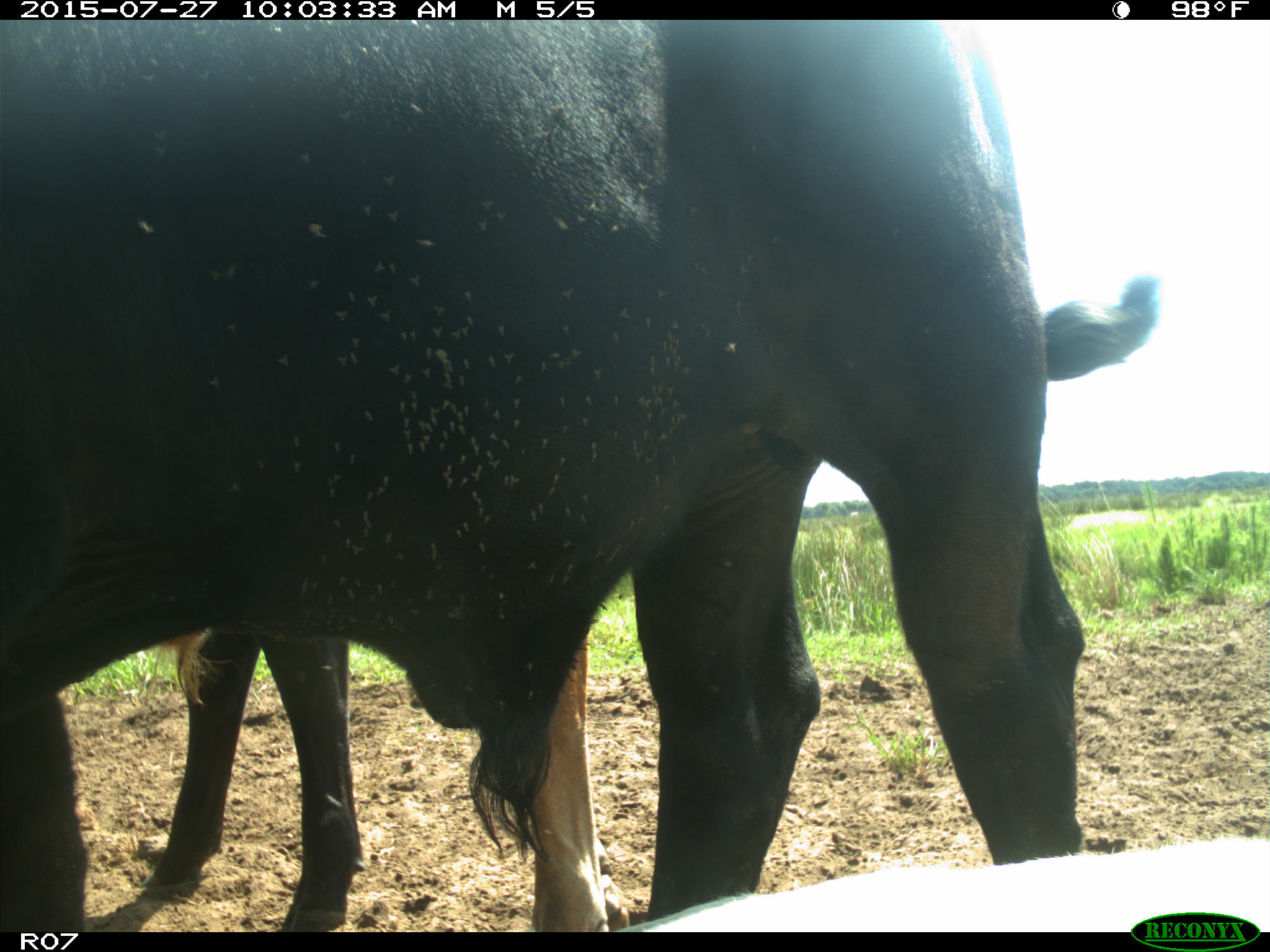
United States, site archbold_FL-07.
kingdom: Animalia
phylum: Chordata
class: Mammalia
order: Artiodactyla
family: Bovidae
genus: Bos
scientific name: Bos taurus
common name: domestic cow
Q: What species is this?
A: Bos taurus (domestic cow).